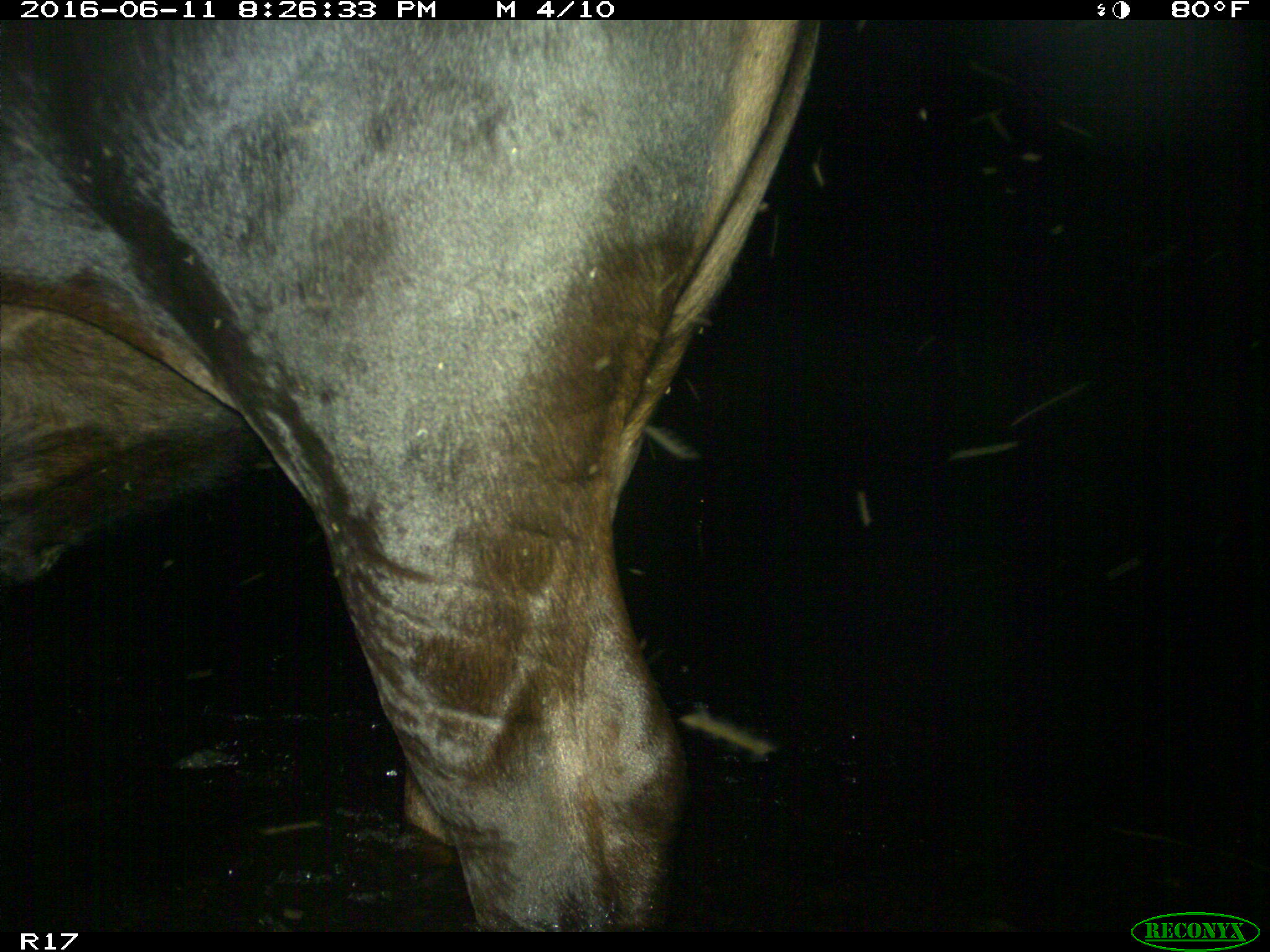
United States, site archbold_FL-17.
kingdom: Animalia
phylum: Chordata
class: Mammalia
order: Artiodactyla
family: Bovidae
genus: Bos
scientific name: Bos taurus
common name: domestic cow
Bos taurus (domestic cow).